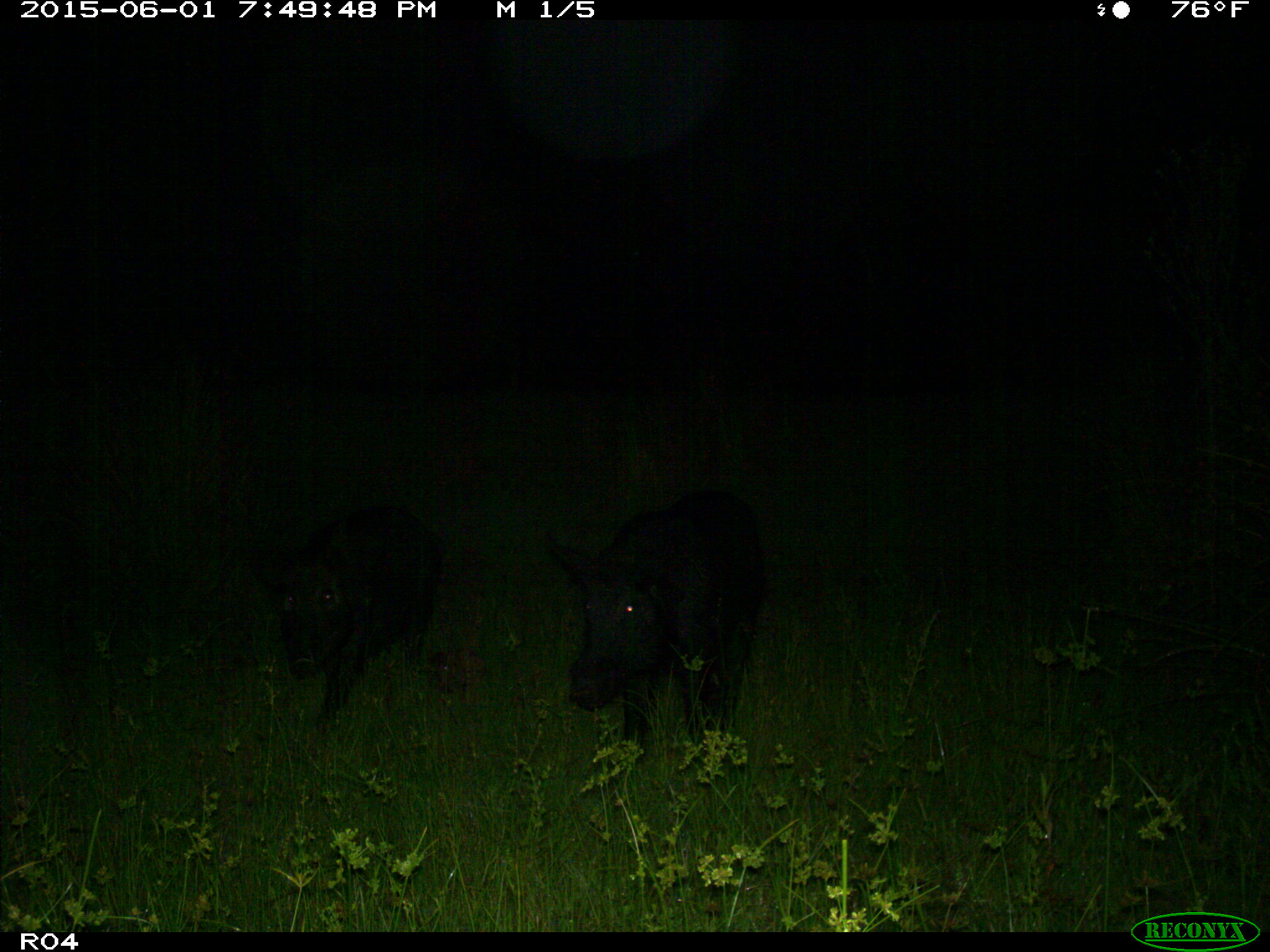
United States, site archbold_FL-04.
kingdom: Animalia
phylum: Chordata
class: Mammalia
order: Artiodactyla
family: Suidae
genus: Sus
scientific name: Sus scrofa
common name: wild boar